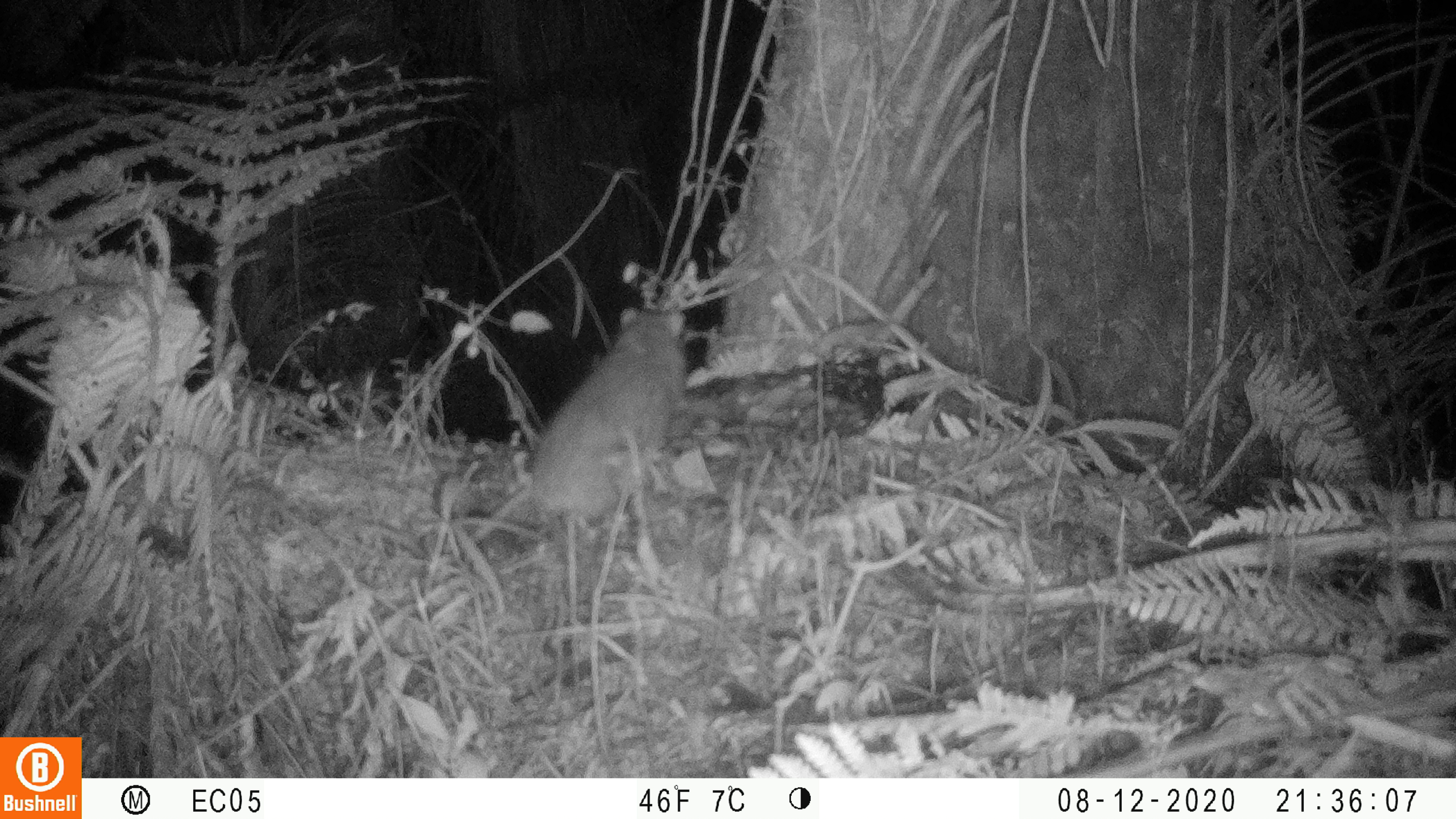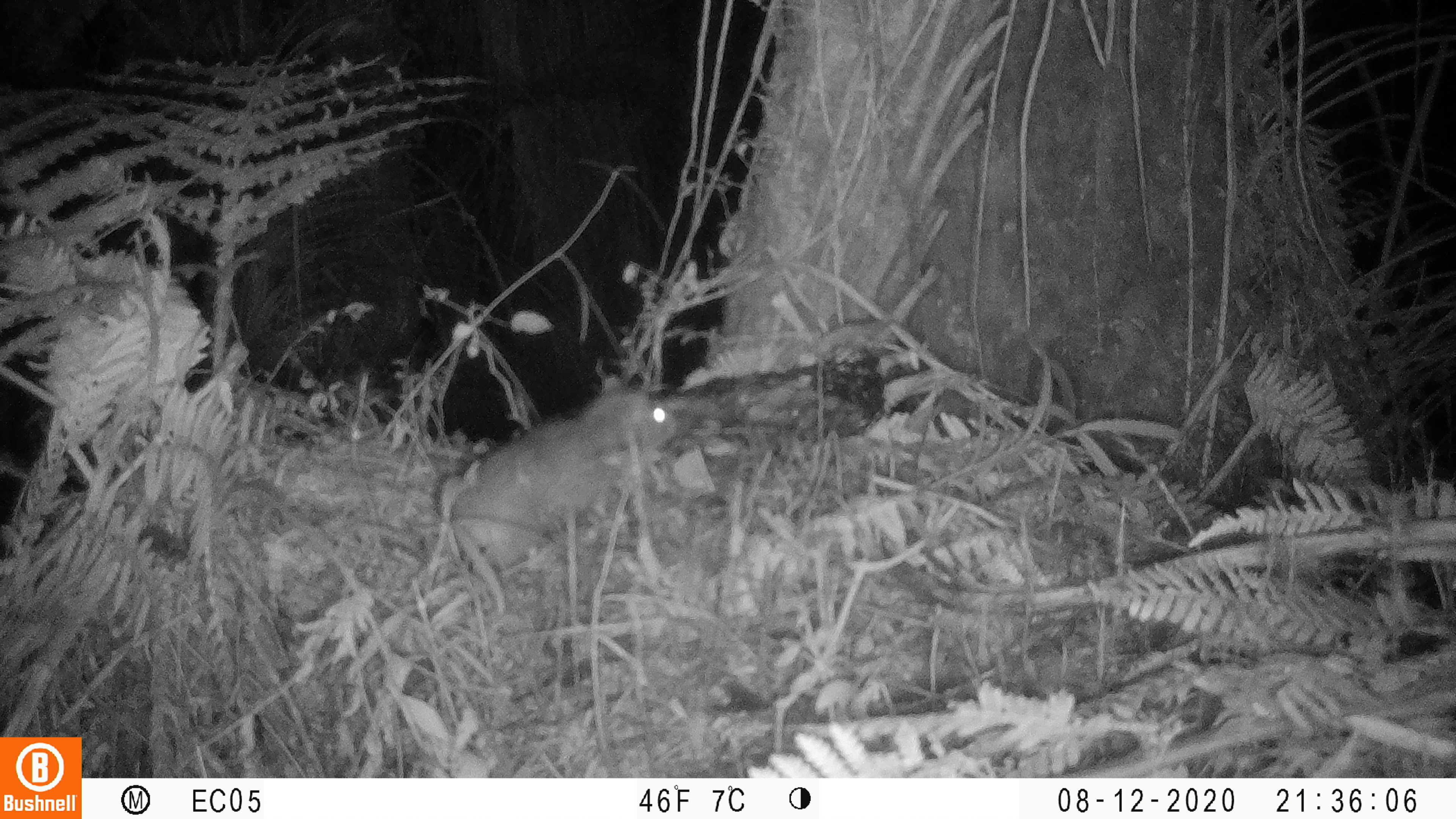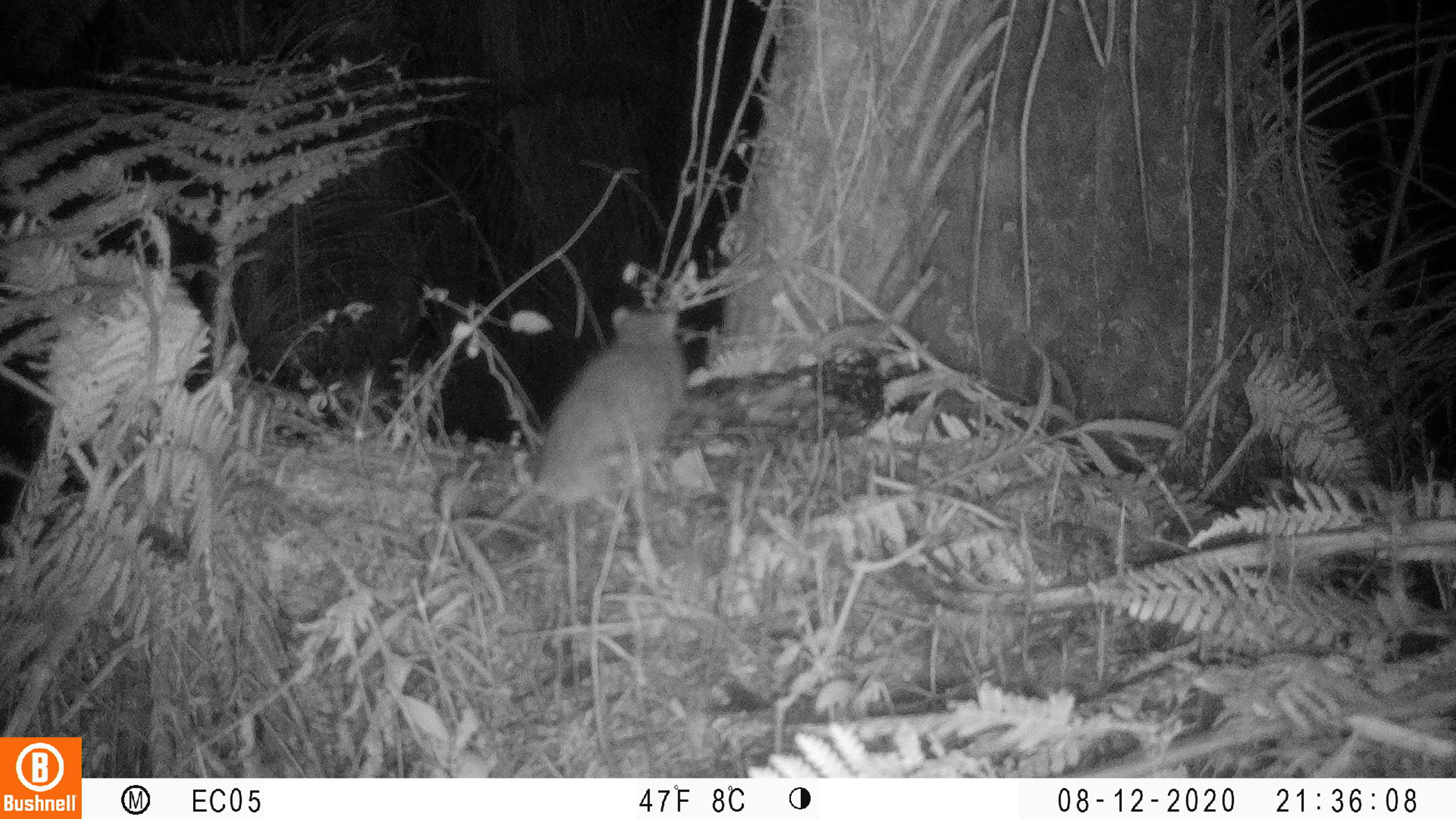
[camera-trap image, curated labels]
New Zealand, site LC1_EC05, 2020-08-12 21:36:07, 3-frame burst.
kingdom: Animalia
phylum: Chordata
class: Mammalia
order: Rodentia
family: Muridae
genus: Rattus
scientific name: Rattus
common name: rat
Rat (Rattus).